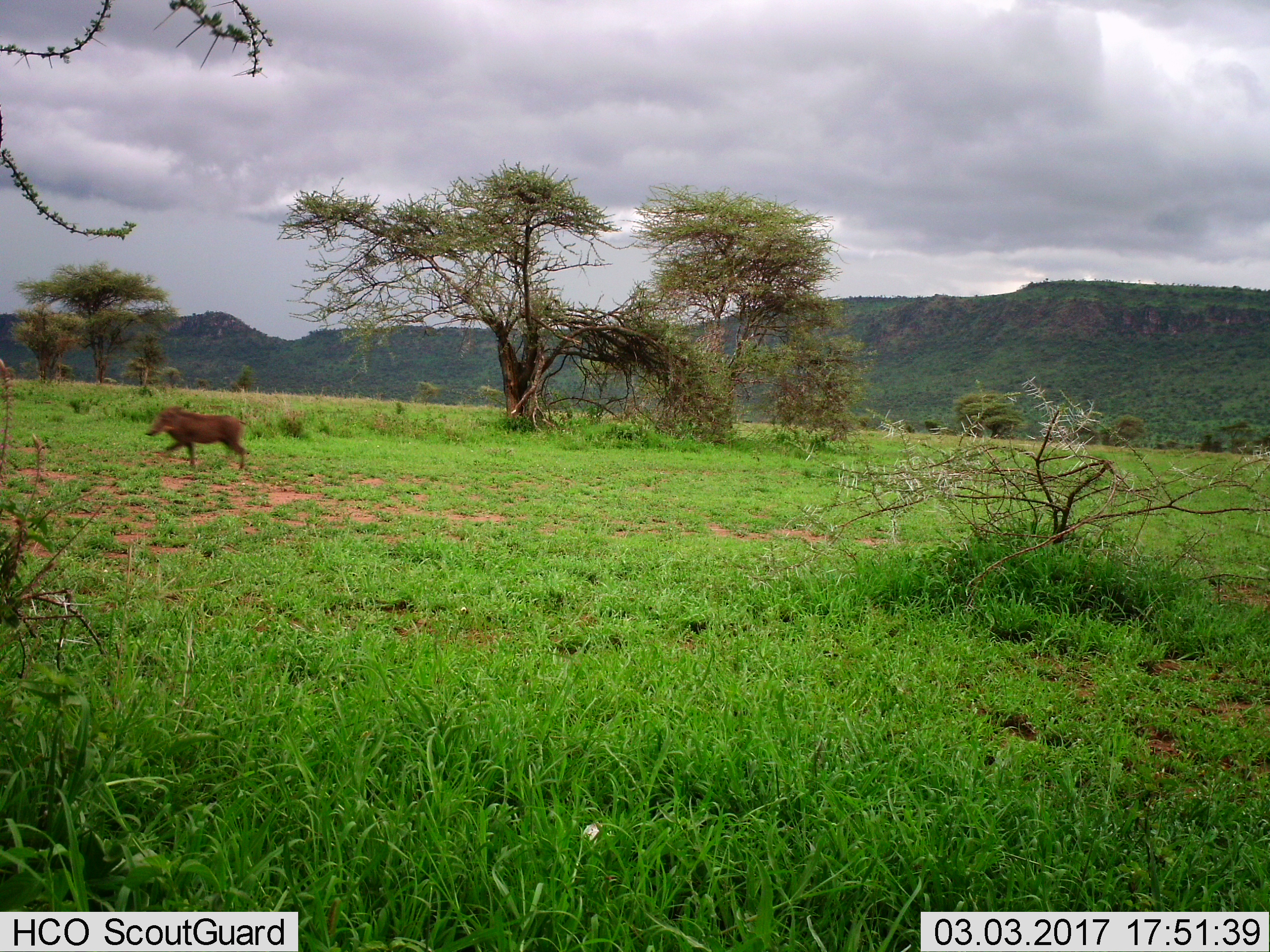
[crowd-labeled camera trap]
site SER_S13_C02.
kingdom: Animalia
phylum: Chordata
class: Mammalia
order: Artiodactyla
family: Suidae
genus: Phacochoerus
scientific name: Phacochoerus africanus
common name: warthog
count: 1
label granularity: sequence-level